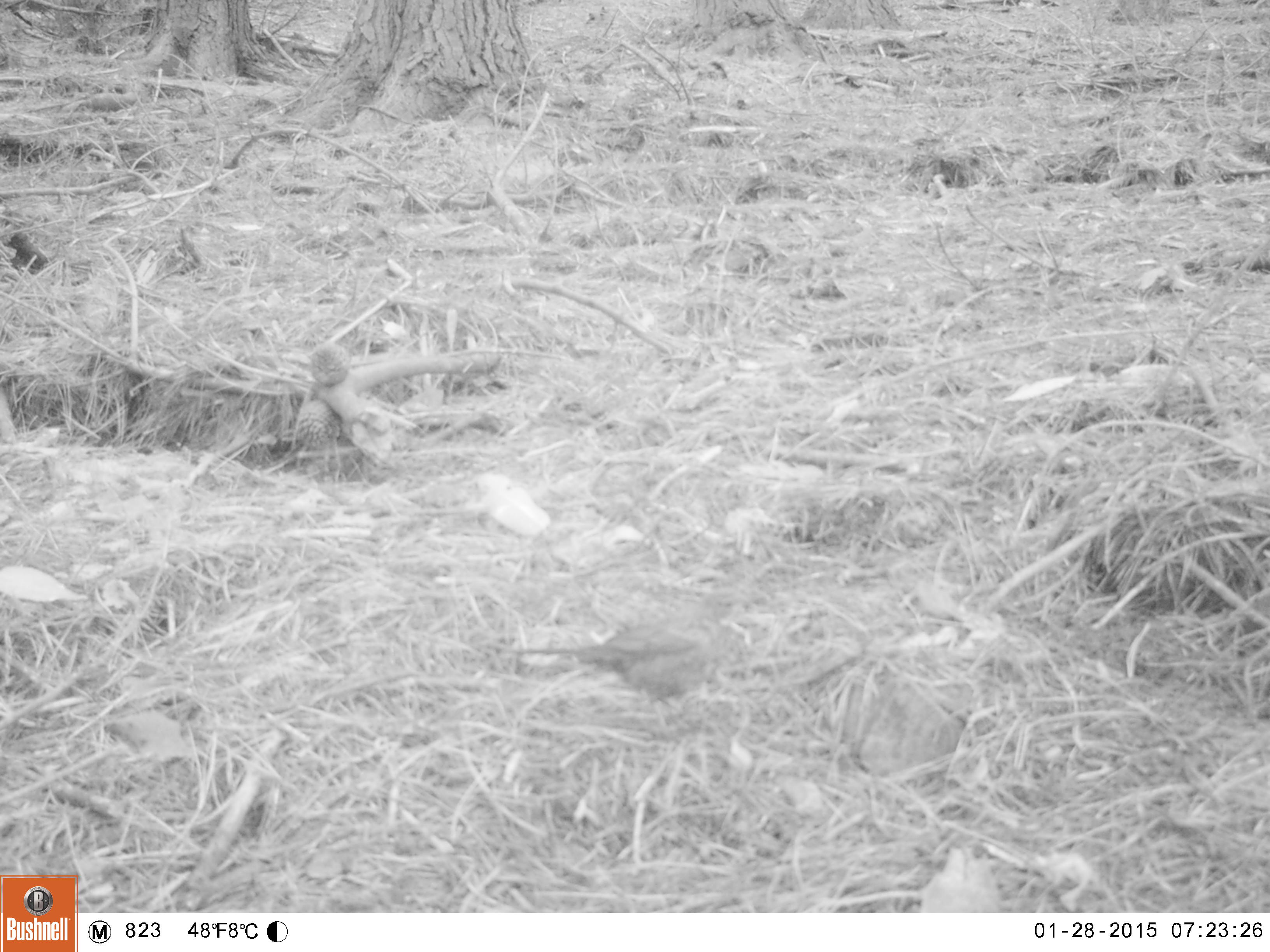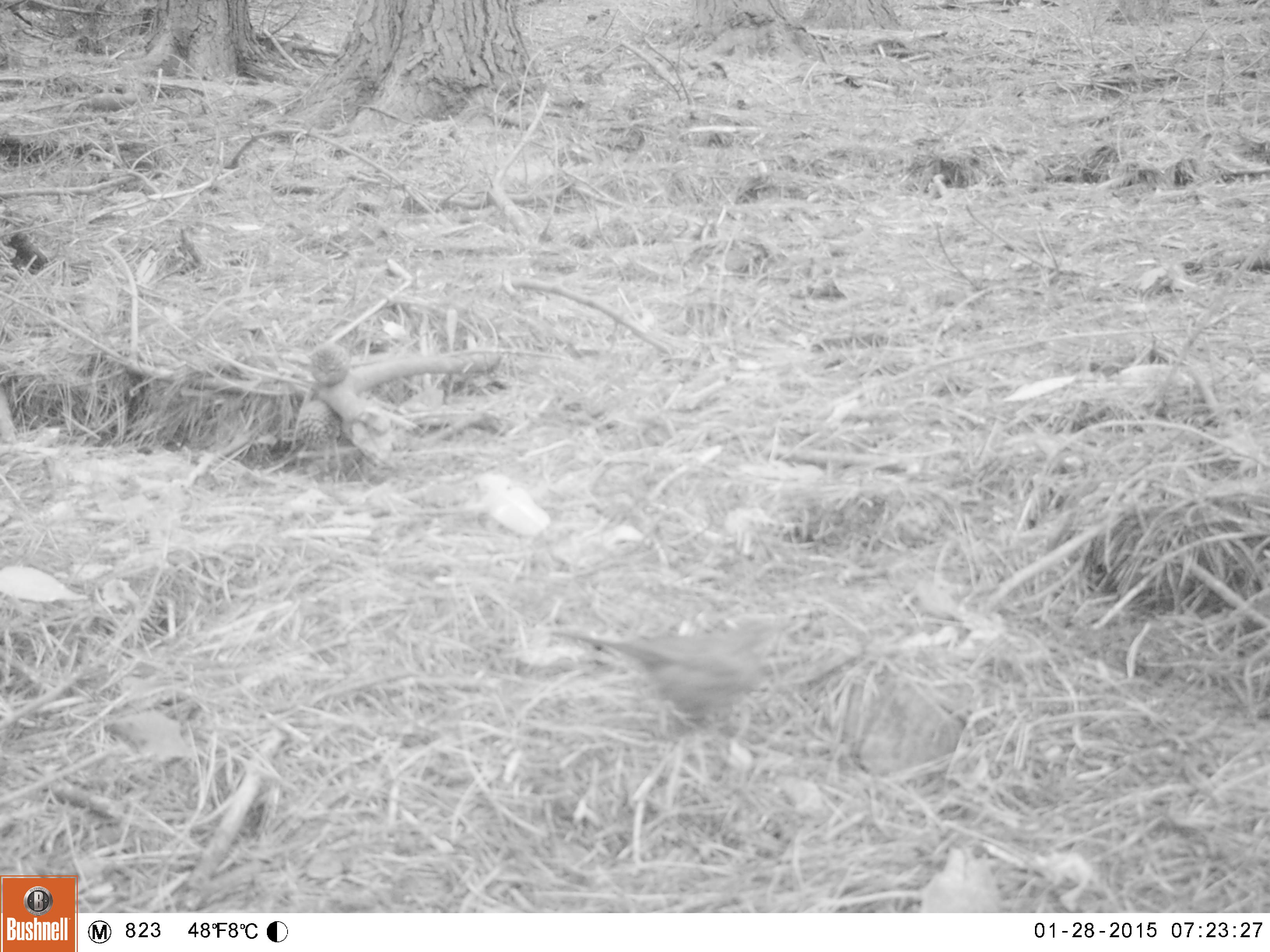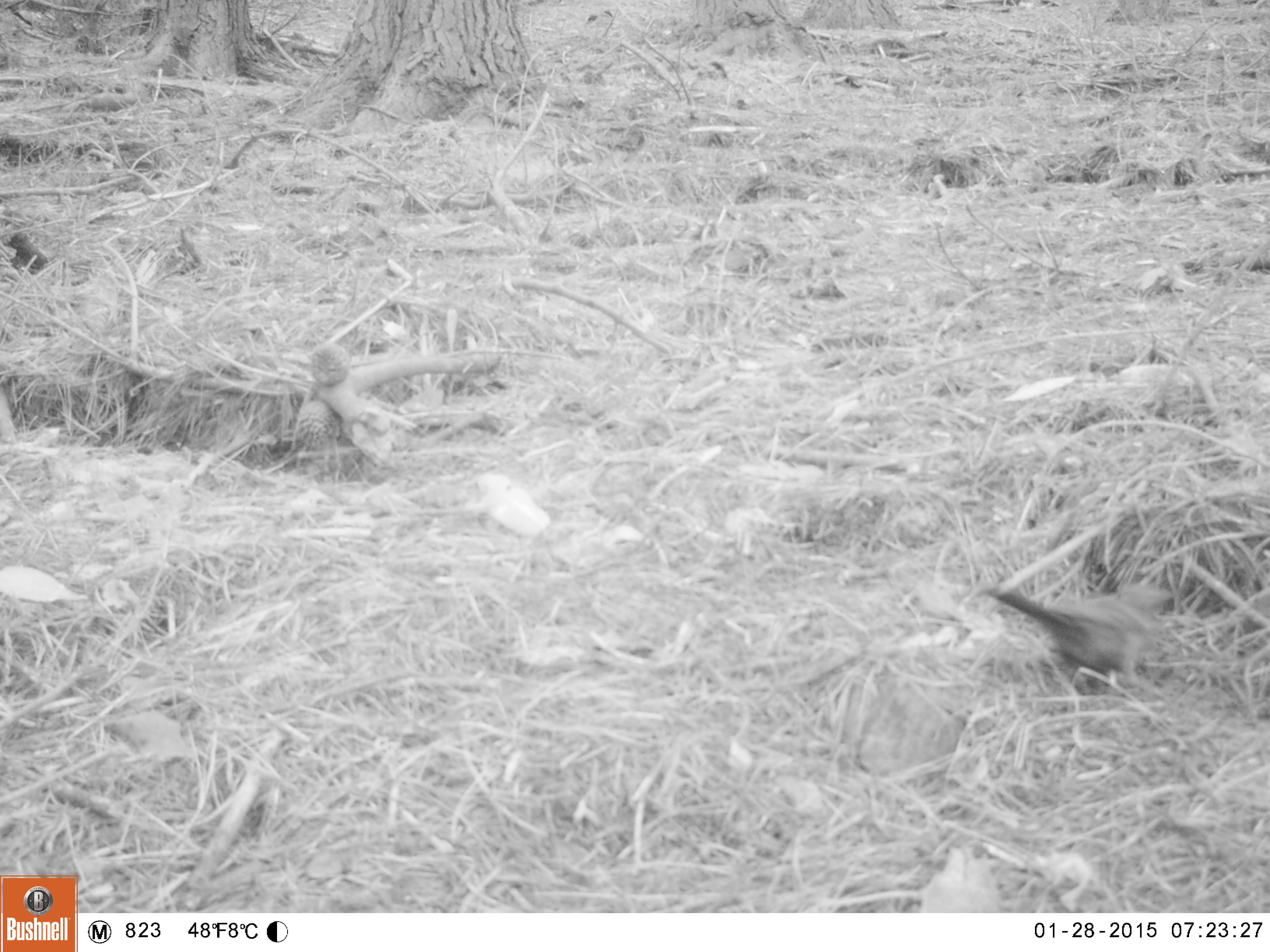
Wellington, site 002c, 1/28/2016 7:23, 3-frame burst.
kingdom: Animalia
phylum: Chordata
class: Aves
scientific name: Aves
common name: bird